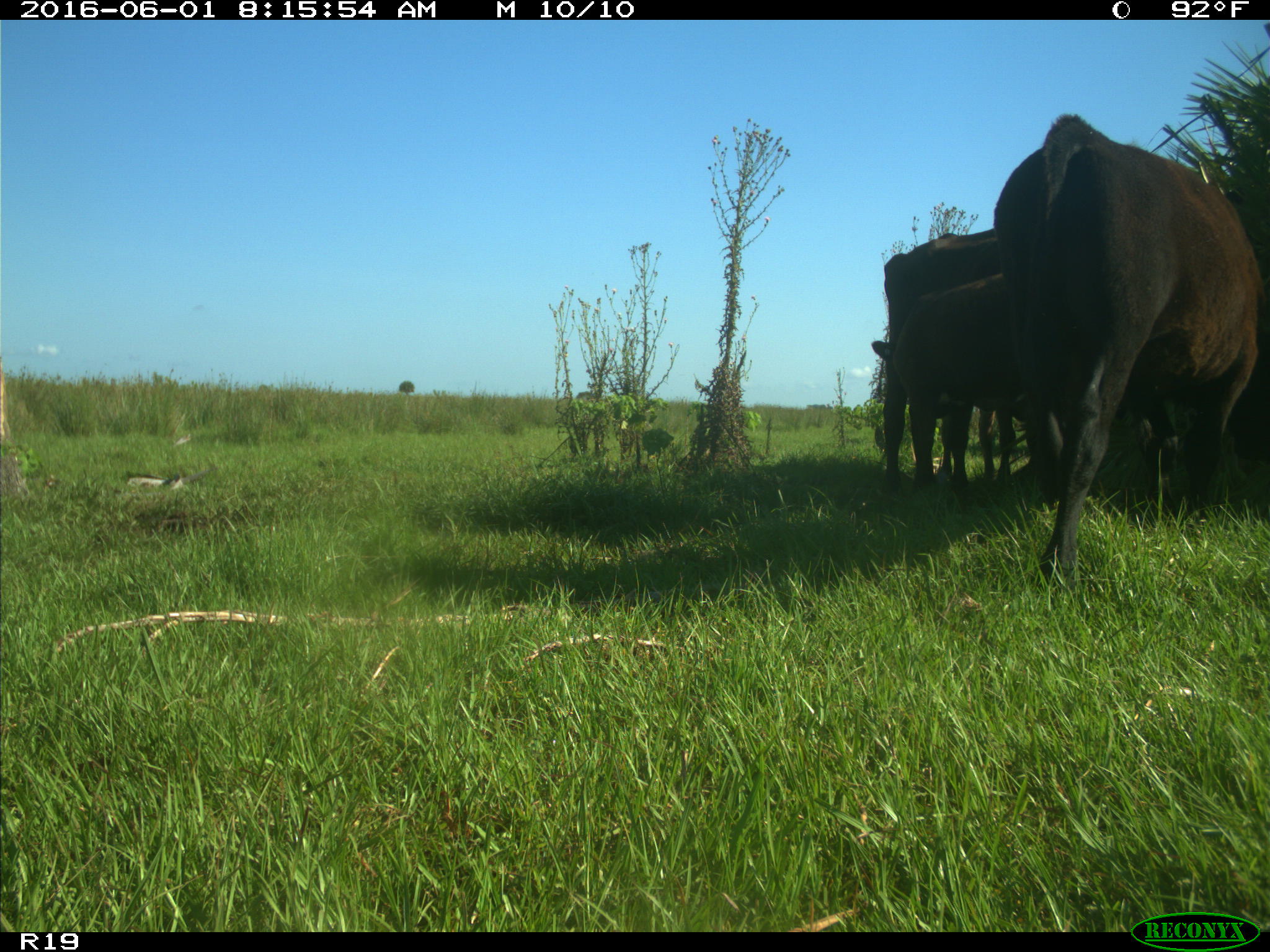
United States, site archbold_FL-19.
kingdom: Animalia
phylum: Chordata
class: Mammalia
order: Artiodactyla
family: Bovidae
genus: Bos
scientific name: Bos taurus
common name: domestic cow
Bos taurus (domestic cow).